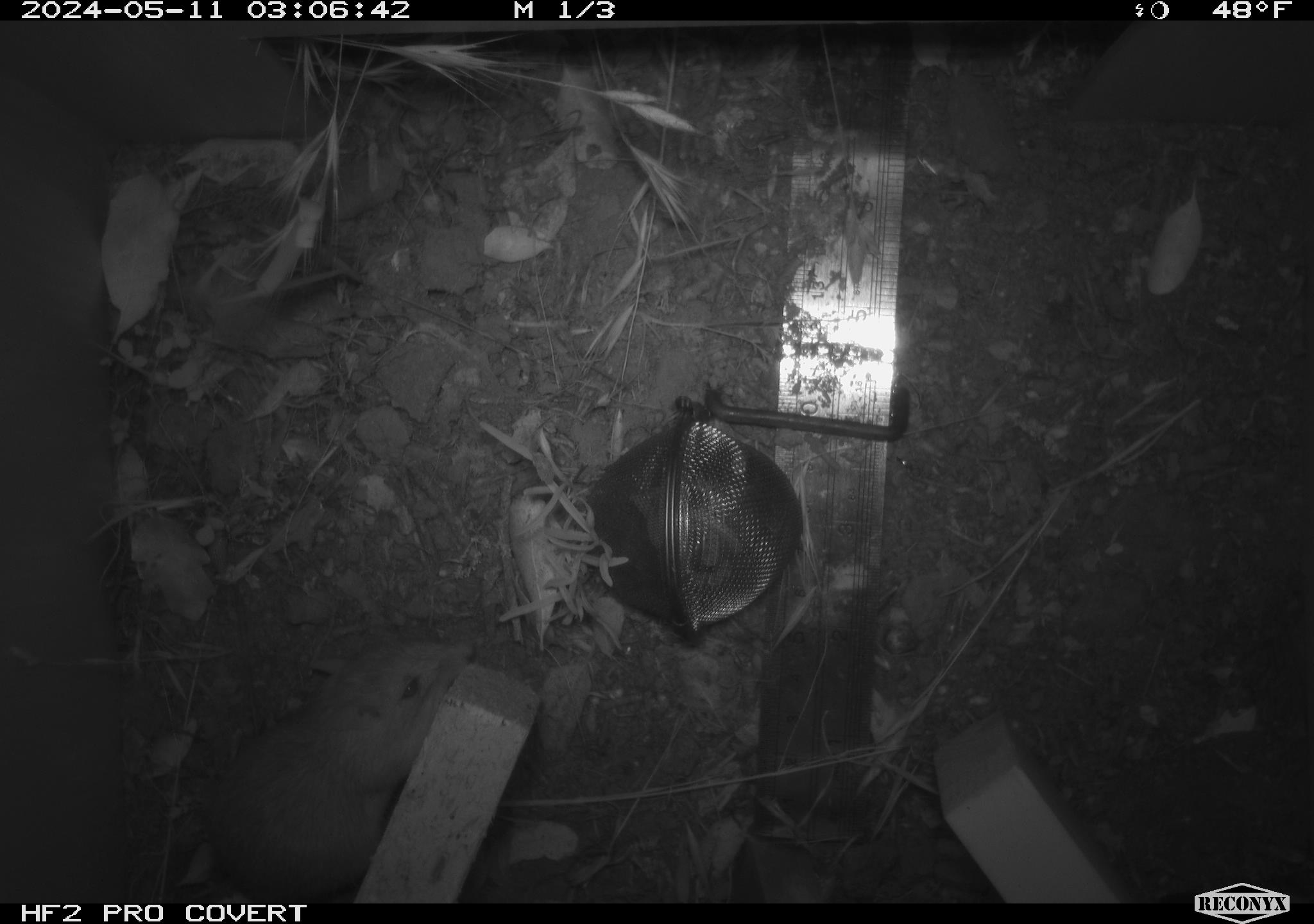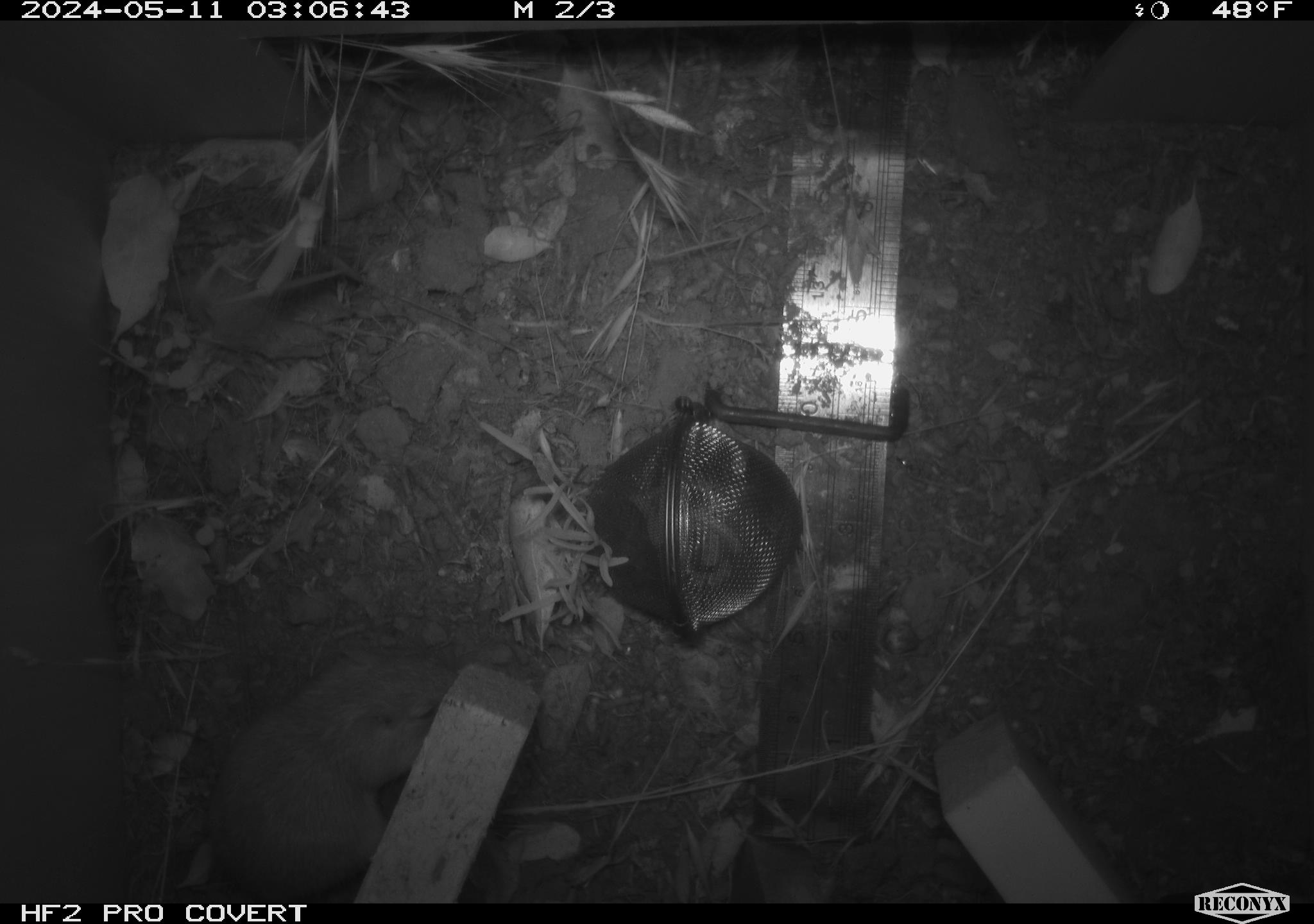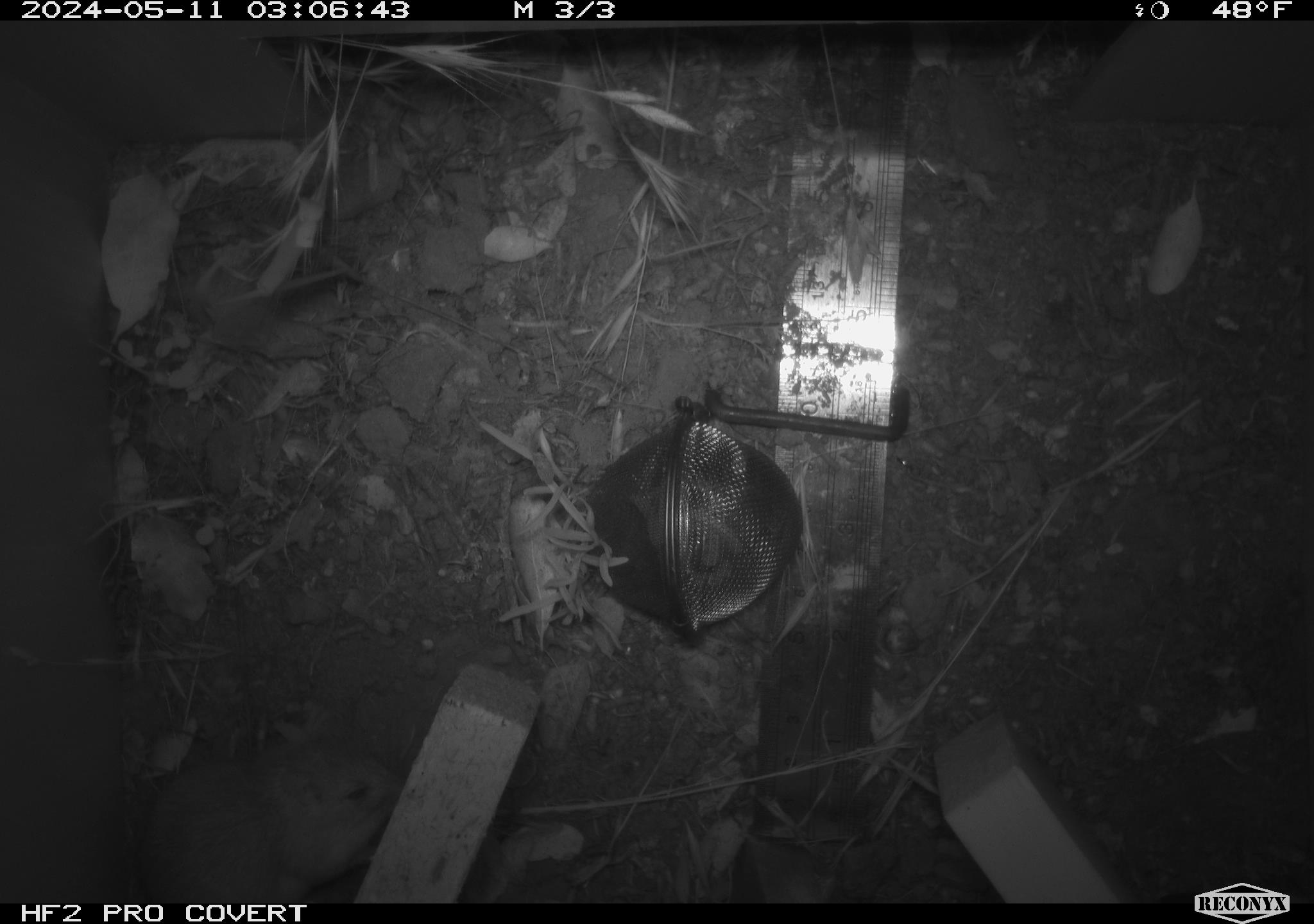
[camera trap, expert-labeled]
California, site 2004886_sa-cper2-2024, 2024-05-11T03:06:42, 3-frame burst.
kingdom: Animalia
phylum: Chordata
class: Mammalia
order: Rodentia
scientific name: Rodentia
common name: rodent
Rodent (Rodentia).